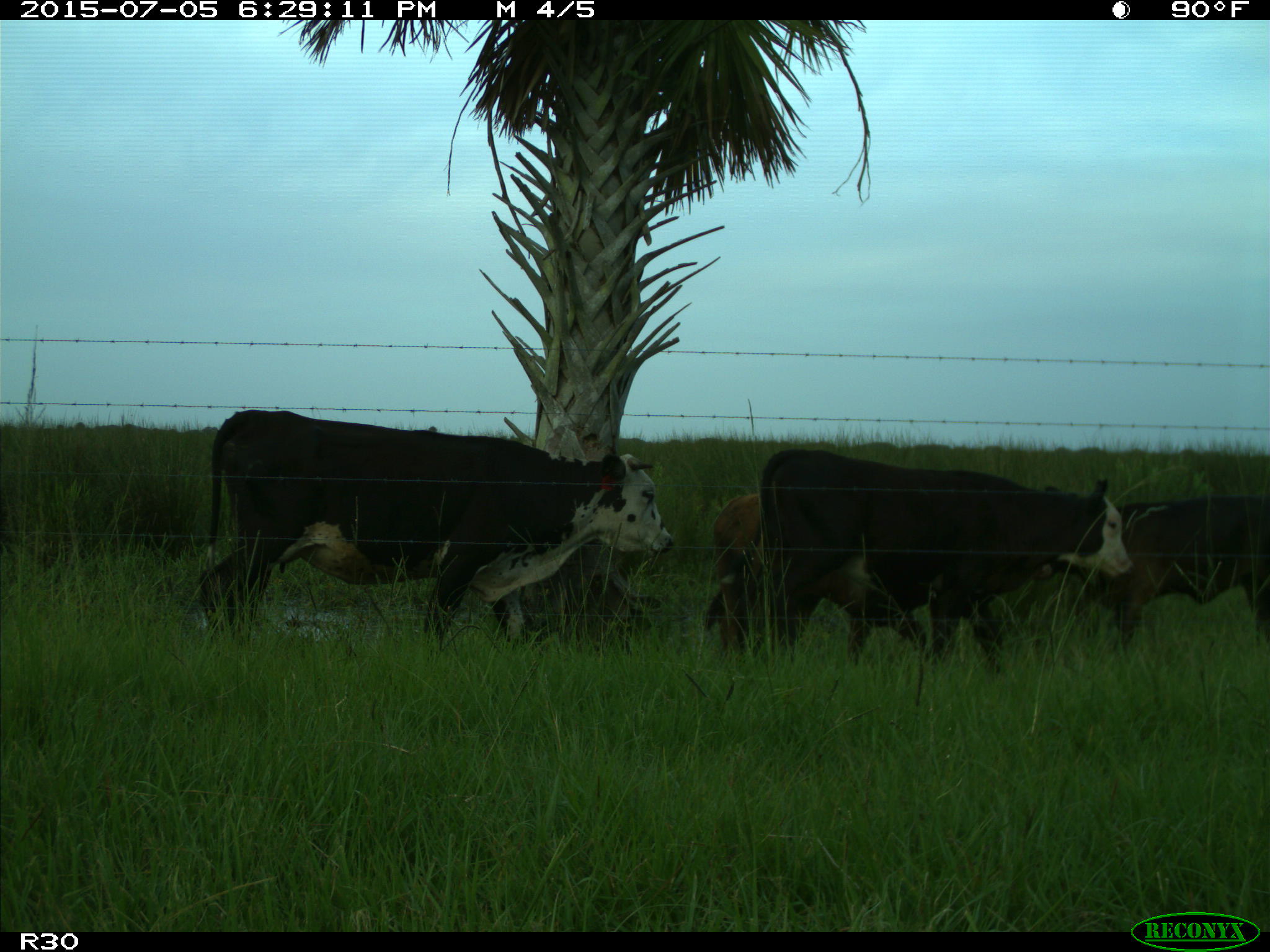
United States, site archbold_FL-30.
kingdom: Animalia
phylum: Chordata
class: Mammalia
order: Artiodactyla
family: Bovidae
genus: Bos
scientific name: Bos taurus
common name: domestic cow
Bos taurus (domestic cow).